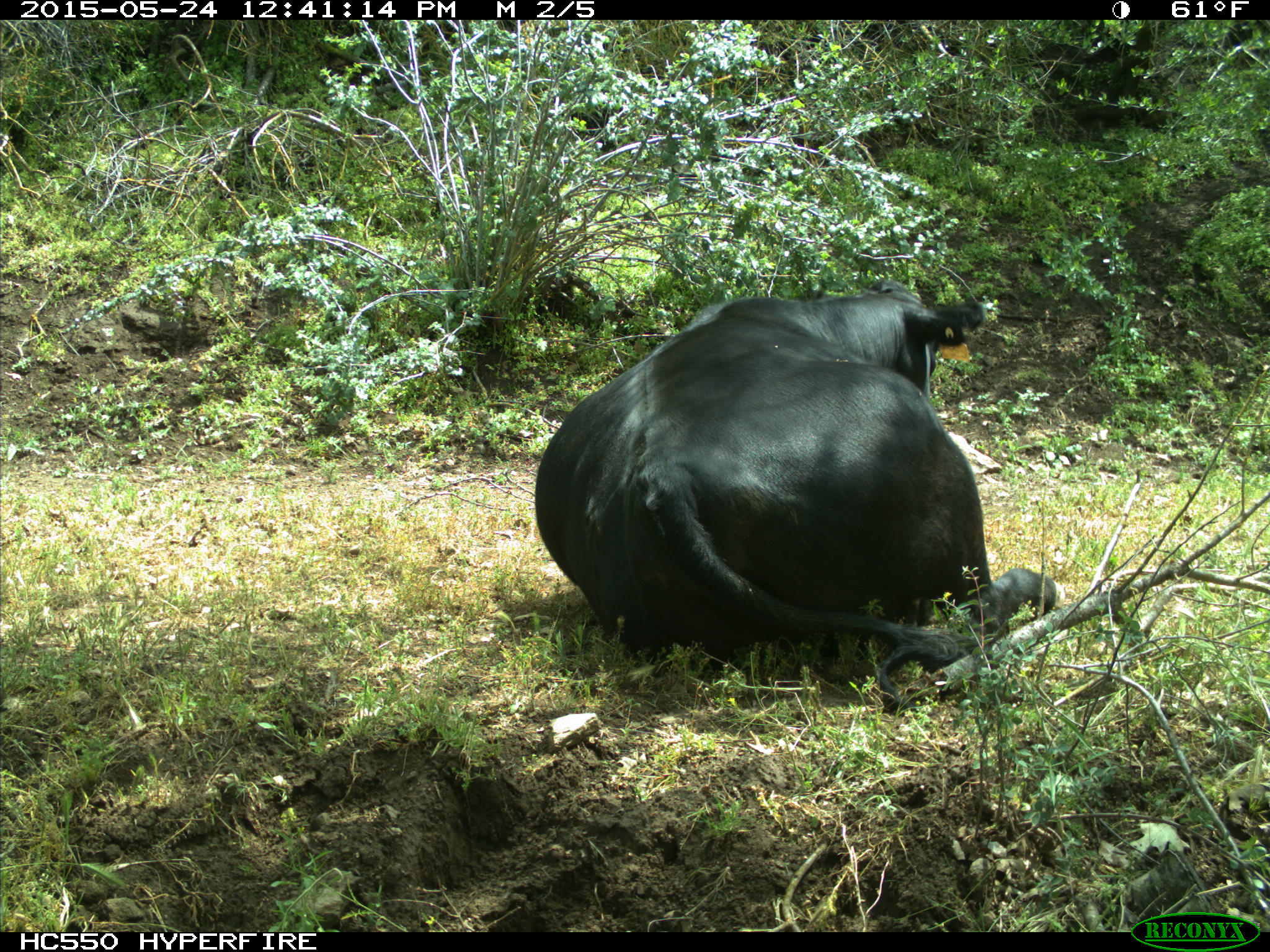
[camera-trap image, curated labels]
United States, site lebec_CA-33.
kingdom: Animalia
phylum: Chordata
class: Mammalia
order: Artiodactyla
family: Bovidae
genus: Bos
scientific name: Bos taurus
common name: domestic cow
Bos taurus (domestic cow).